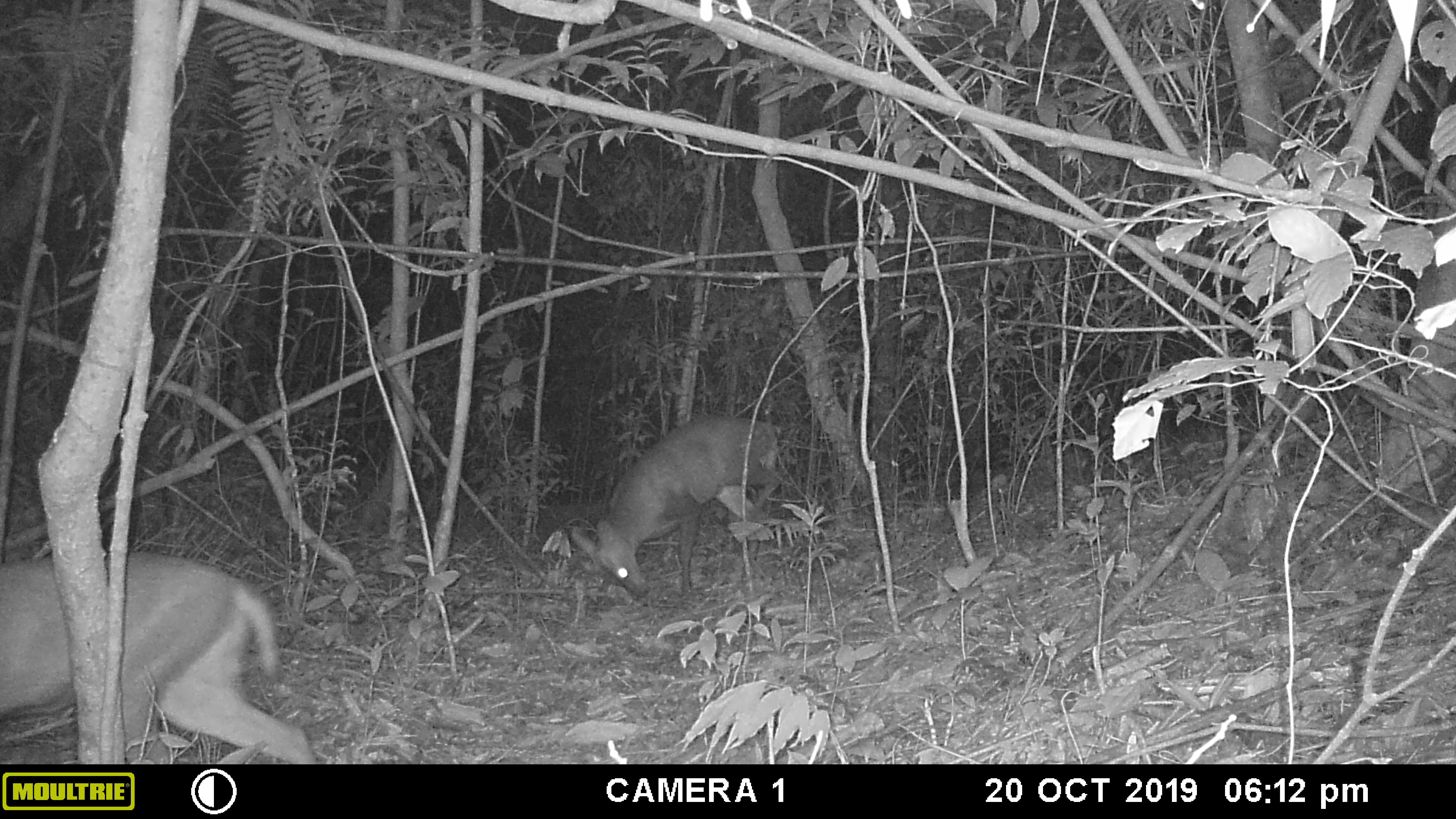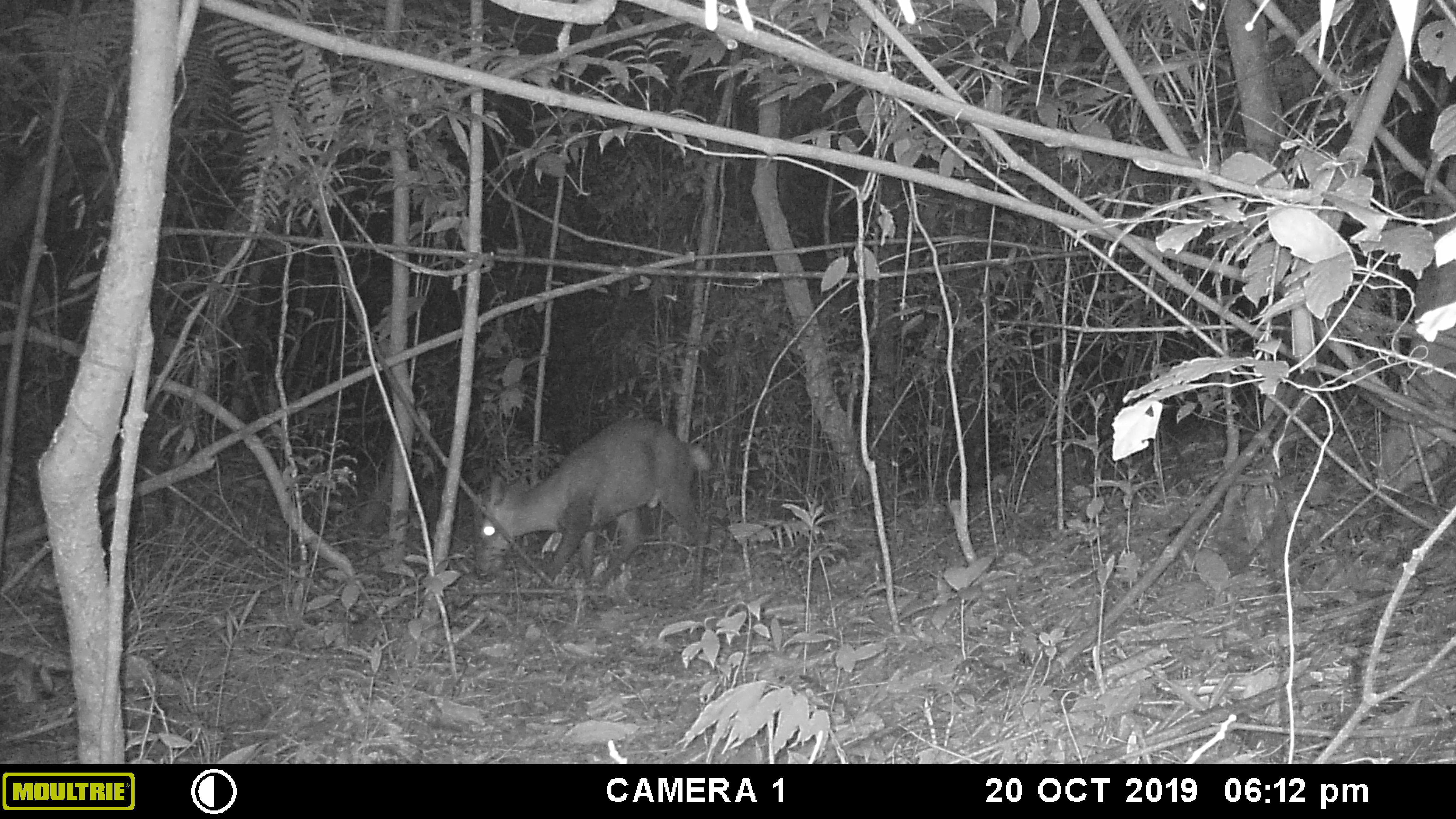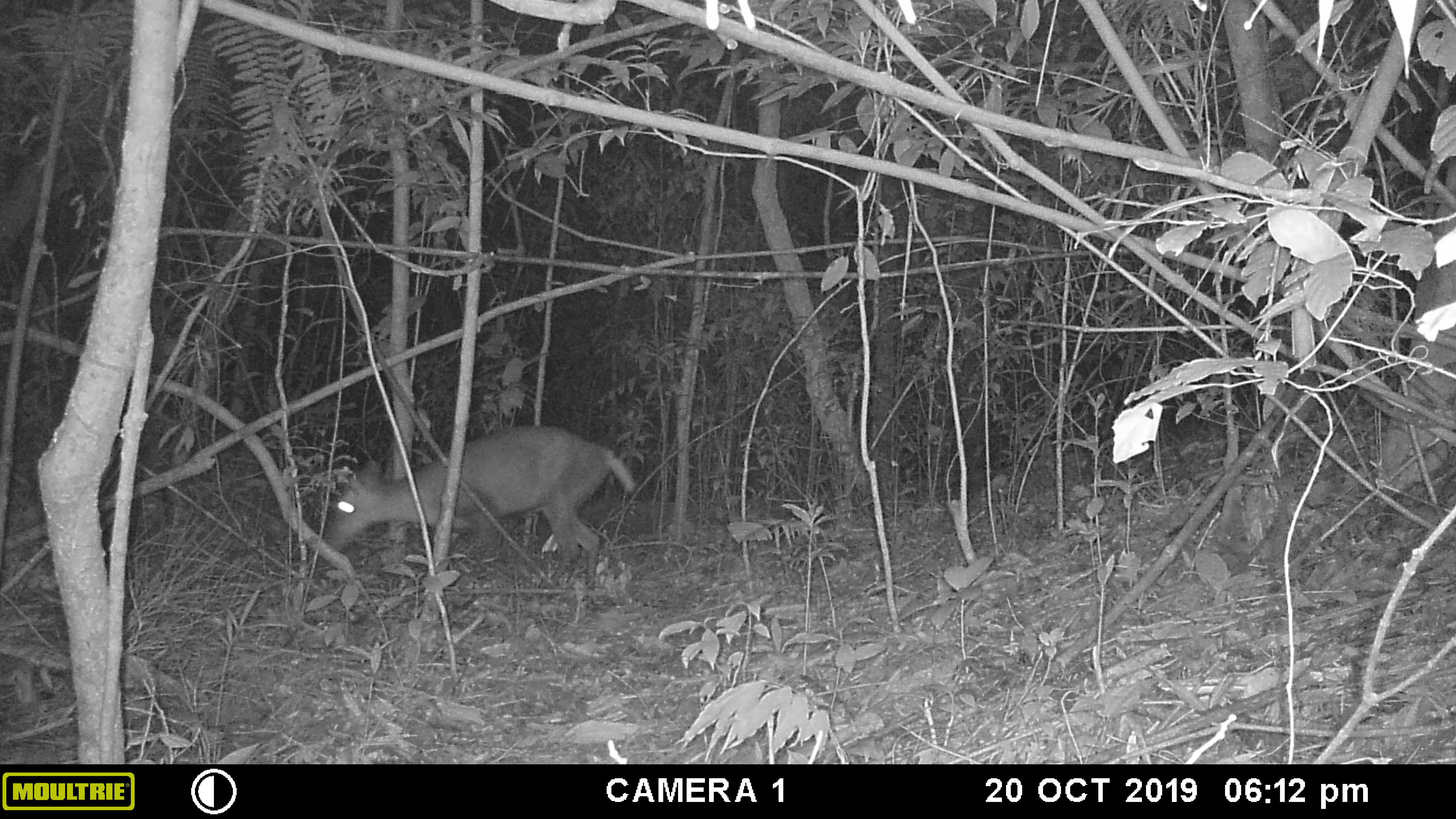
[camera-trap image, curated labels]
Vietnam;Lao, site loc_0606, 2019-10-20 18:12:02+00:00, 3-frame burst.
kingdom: Animalia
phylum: Chordata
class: Mammalia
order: Artiodactyla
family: Cervidae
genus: Muntiacus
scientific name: Muntiacus rooseveltorum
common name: roosevelt's muntjac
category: roosevelts muntjac group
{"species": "roosevelts muntjac group (roosevelt's muntjac) (Muntiacus rooseveltorum)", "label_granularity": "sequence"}